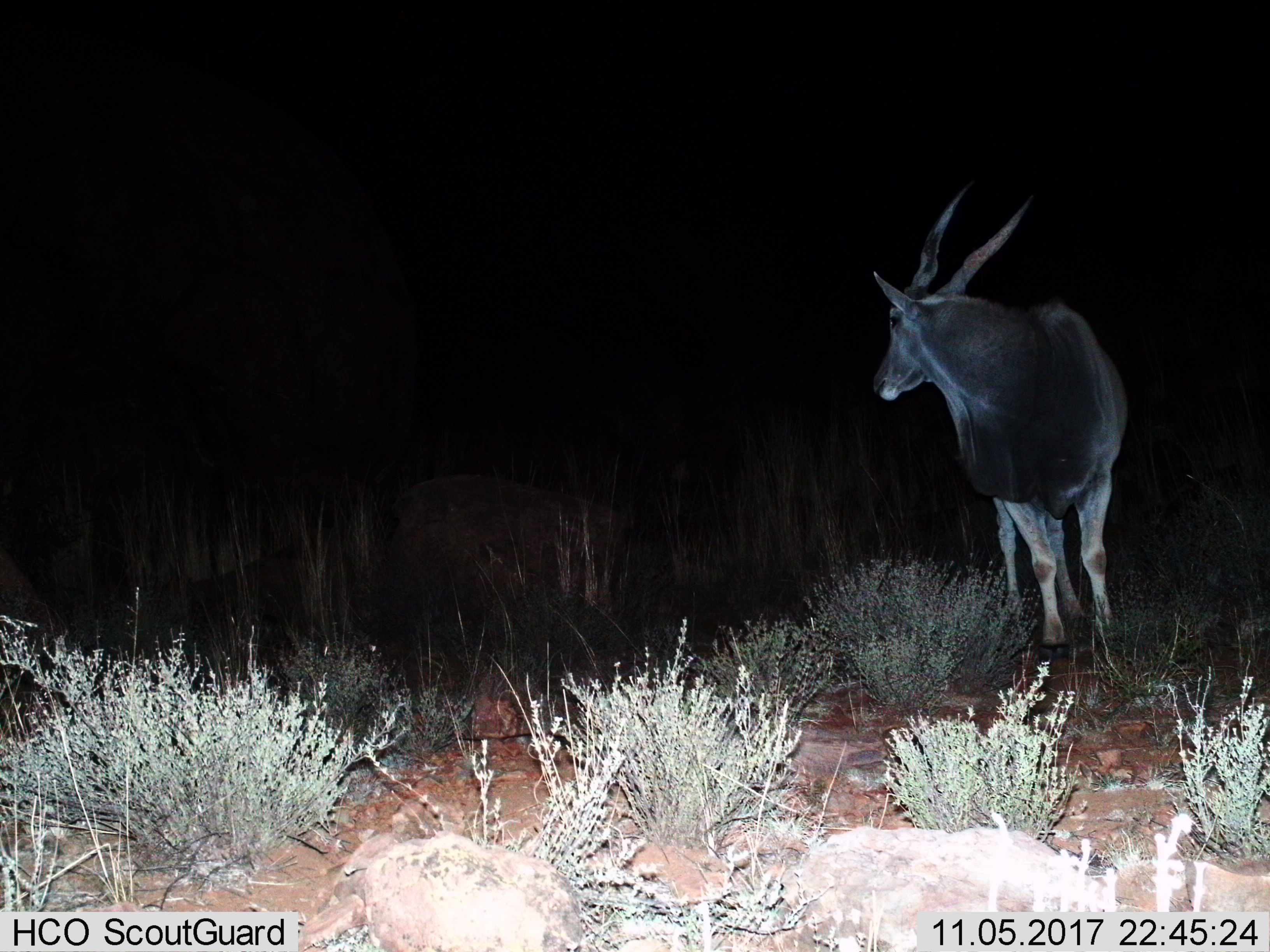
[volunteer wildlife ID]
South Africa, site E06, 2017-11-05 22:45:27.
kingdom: Animalia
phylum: Chordata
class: Mammalia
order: Artiodactyla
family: Bovidae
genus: Tragelaphus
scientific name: Tragelaphus oryx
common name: eland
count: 1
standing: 100%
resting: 0%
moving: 0%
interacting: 0%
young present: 0%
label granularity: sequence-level